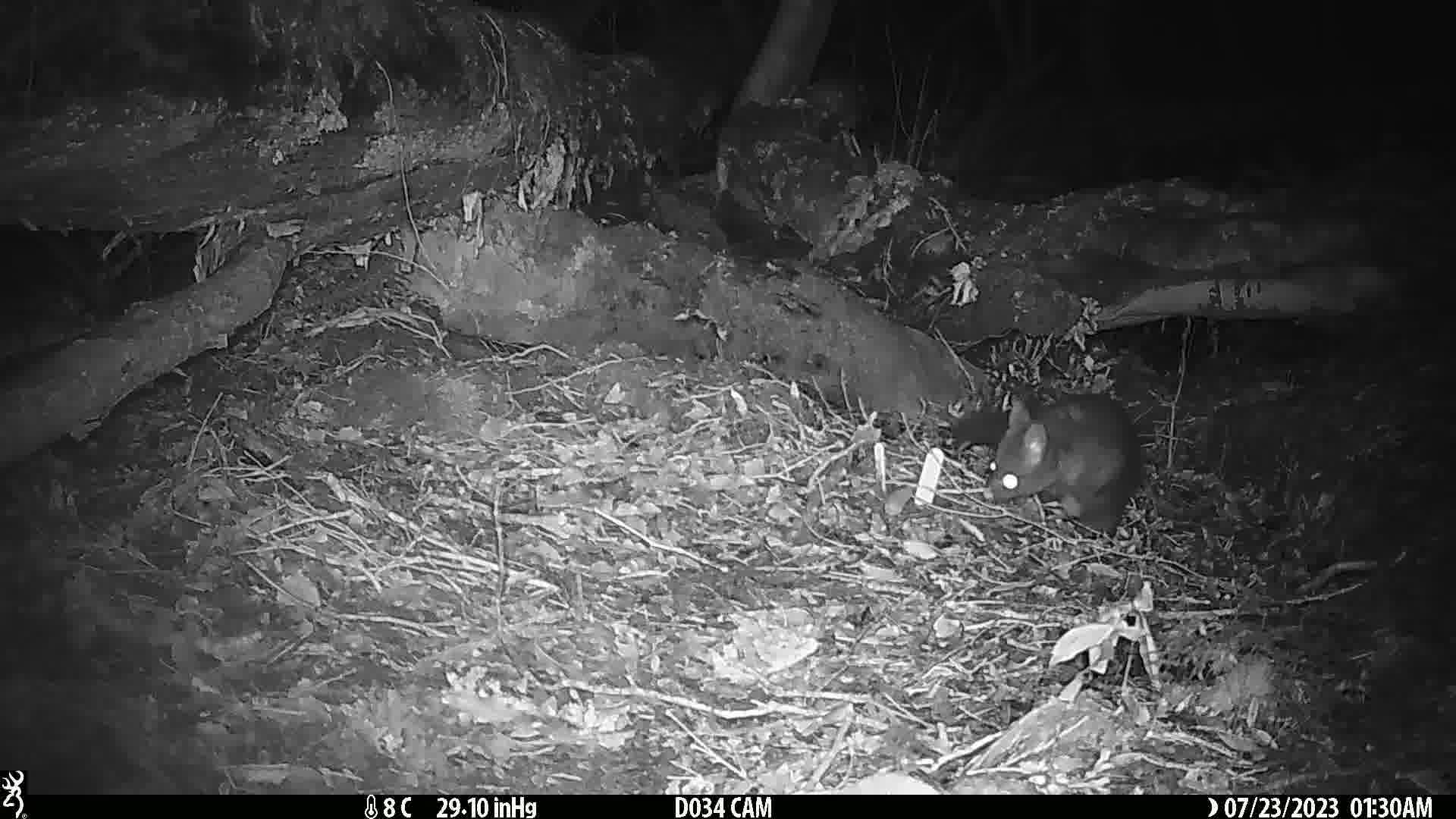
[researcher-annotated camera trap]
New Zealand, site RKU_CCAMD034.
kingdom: Animalia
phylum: Chordata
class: Mammalia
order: Diprotodontia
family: Phalangeridae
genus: Trichosurus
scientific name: Trichosurus vulpecula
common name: common brushtail possum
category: possum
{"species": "possum (common brushtail possum) (Trichosurus vulpecula)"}